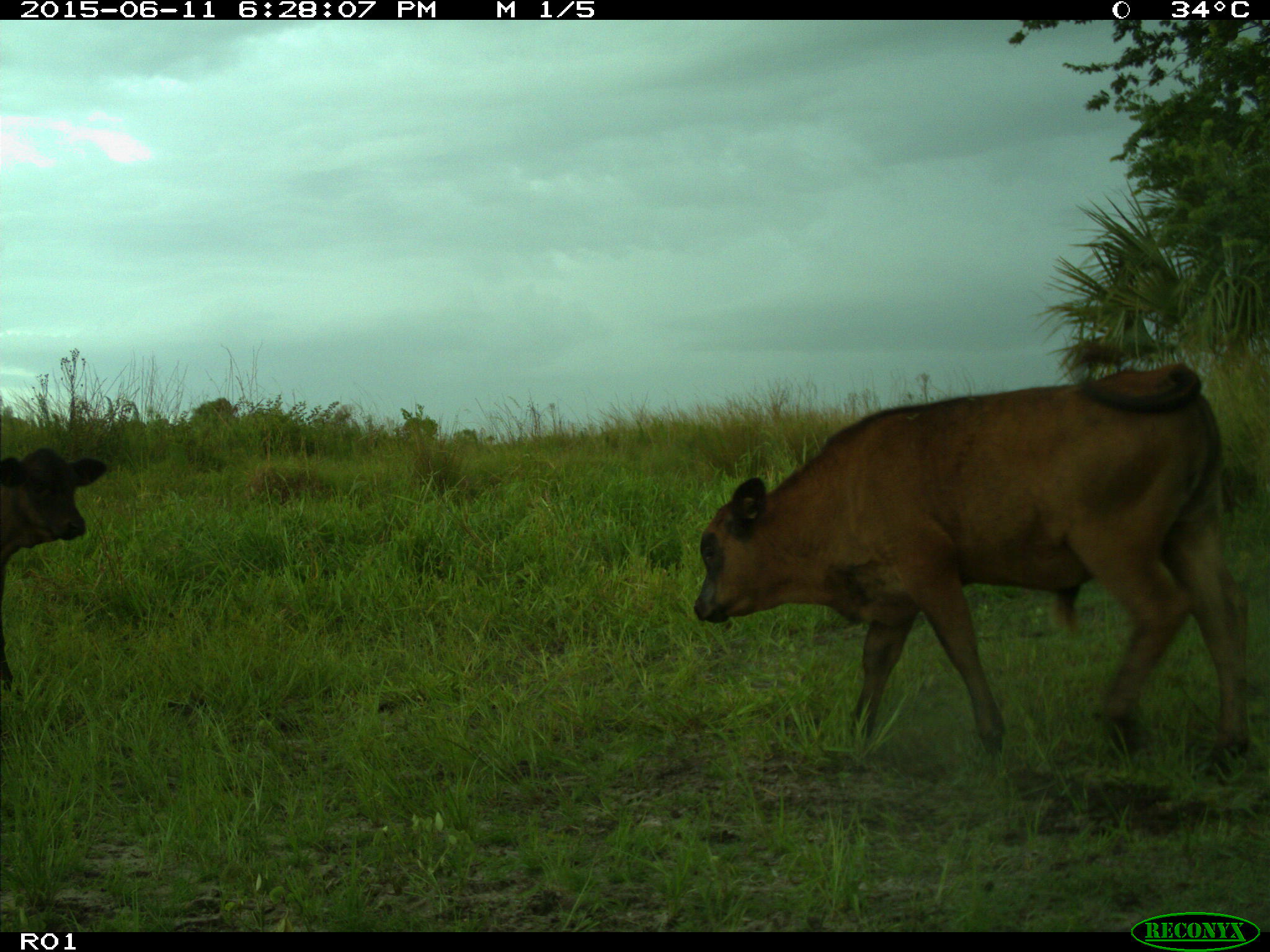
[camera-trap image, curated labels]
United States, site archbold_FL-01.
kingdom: Animalia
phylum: Chordata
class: Mammalia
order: Artiodactyla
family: Bovidae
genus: Bos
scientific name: Bos taurus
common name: domestic cow